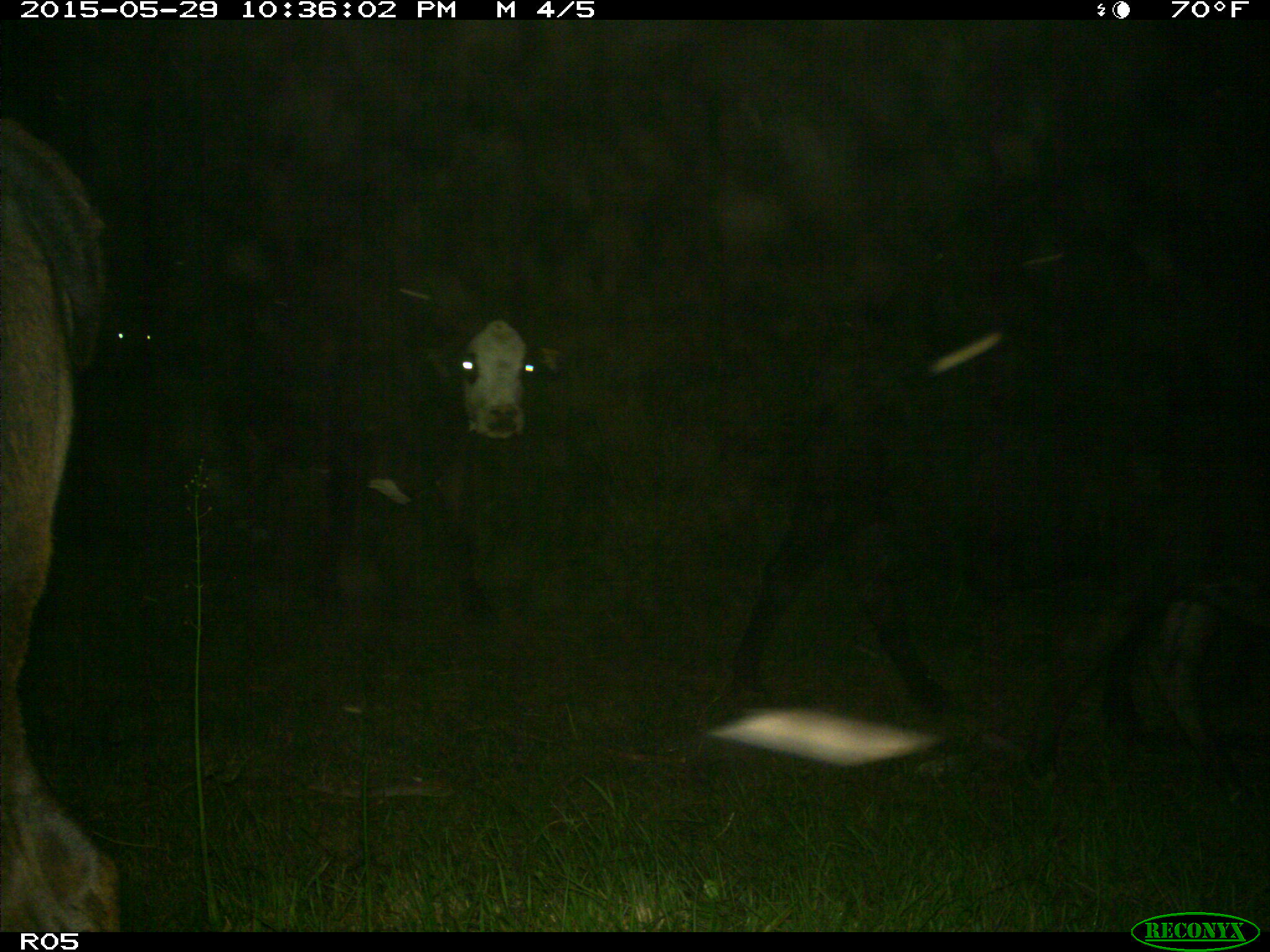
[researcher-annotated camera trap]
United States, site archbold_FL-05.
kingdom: Animalia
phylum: Chordata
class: Mammalia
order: Artiodactyla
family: Bovidae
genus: Bos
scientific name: Bos taurus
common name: domestic cow